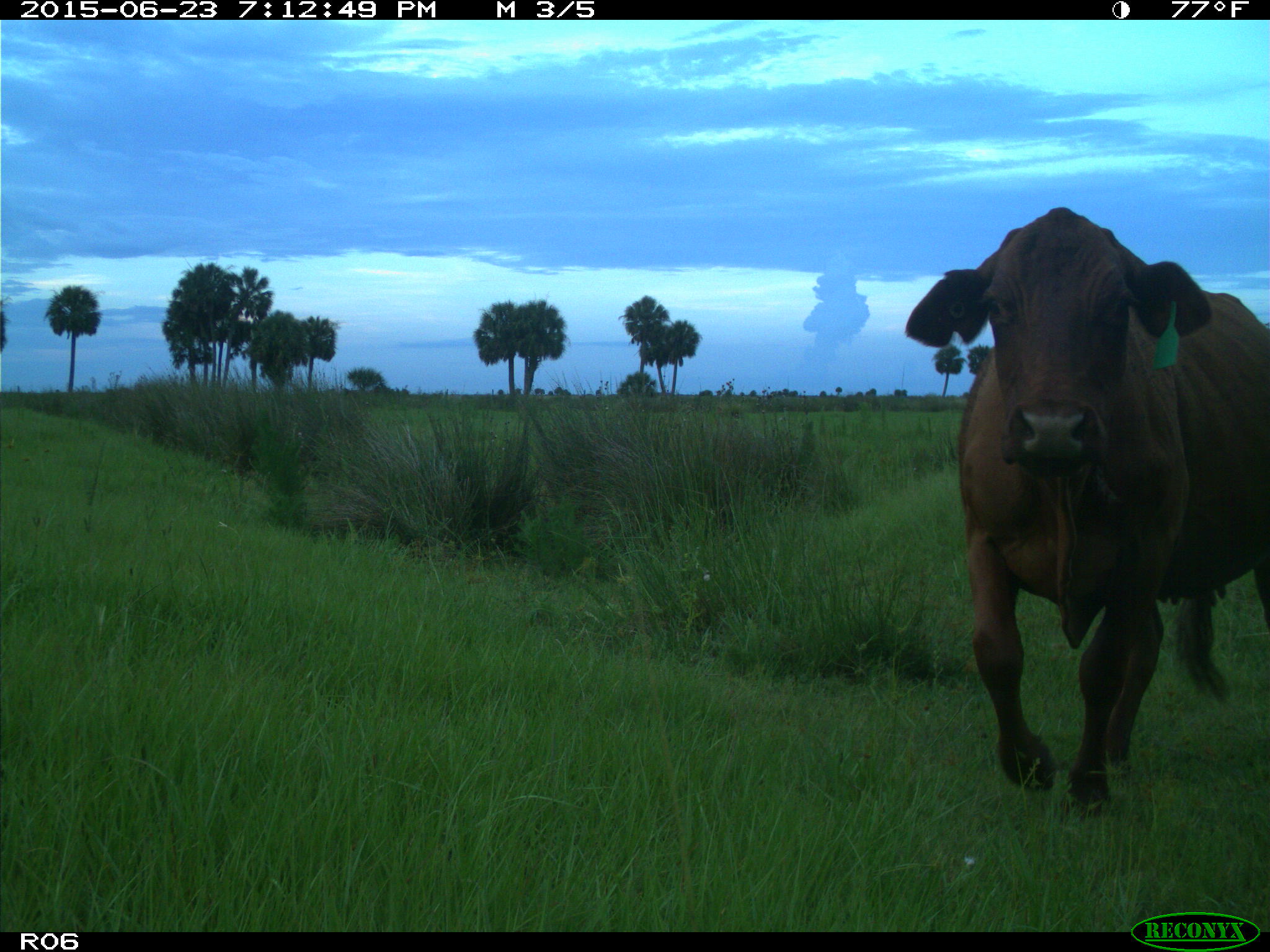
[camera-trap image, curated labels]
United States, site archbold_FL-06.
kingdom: Animalia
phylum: Chordata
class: Mammalia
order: Artiodactyla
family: Bovidae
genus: Bos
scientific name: Bos taurus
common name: domestic cow